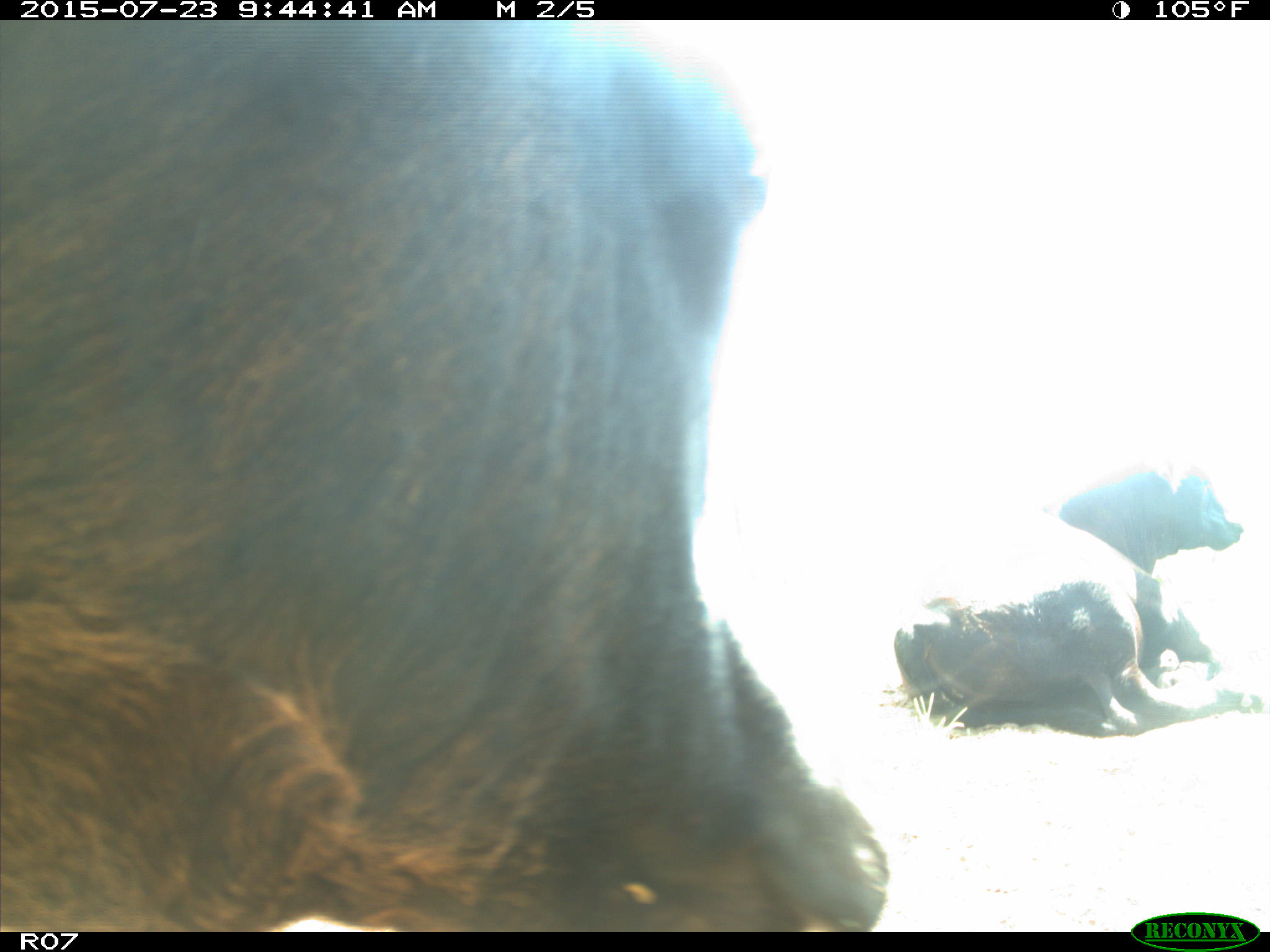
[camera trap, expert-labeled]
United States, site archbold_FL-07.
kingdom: Animalia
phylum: Chordata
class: Mammalia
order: Artiodactyla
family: Bovidae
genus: Bos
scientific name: Bos taurus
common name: domestic cow